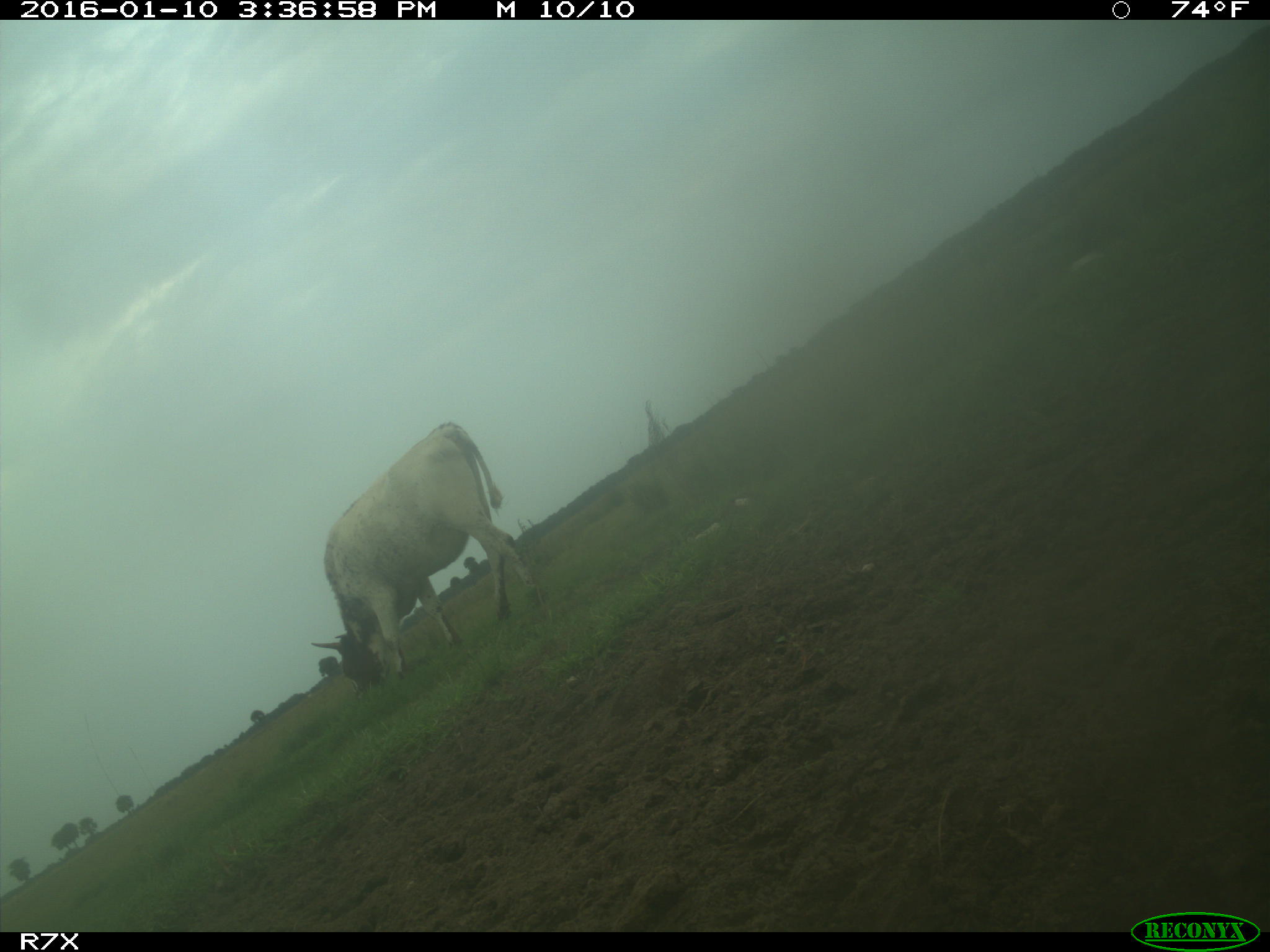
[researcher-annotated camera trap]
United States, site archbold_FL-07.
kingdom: Animalia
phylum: Chordata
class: Mammalia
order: Artiodactyla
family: Bovidae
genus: Bos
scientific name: Bos taurus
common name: domestic cow